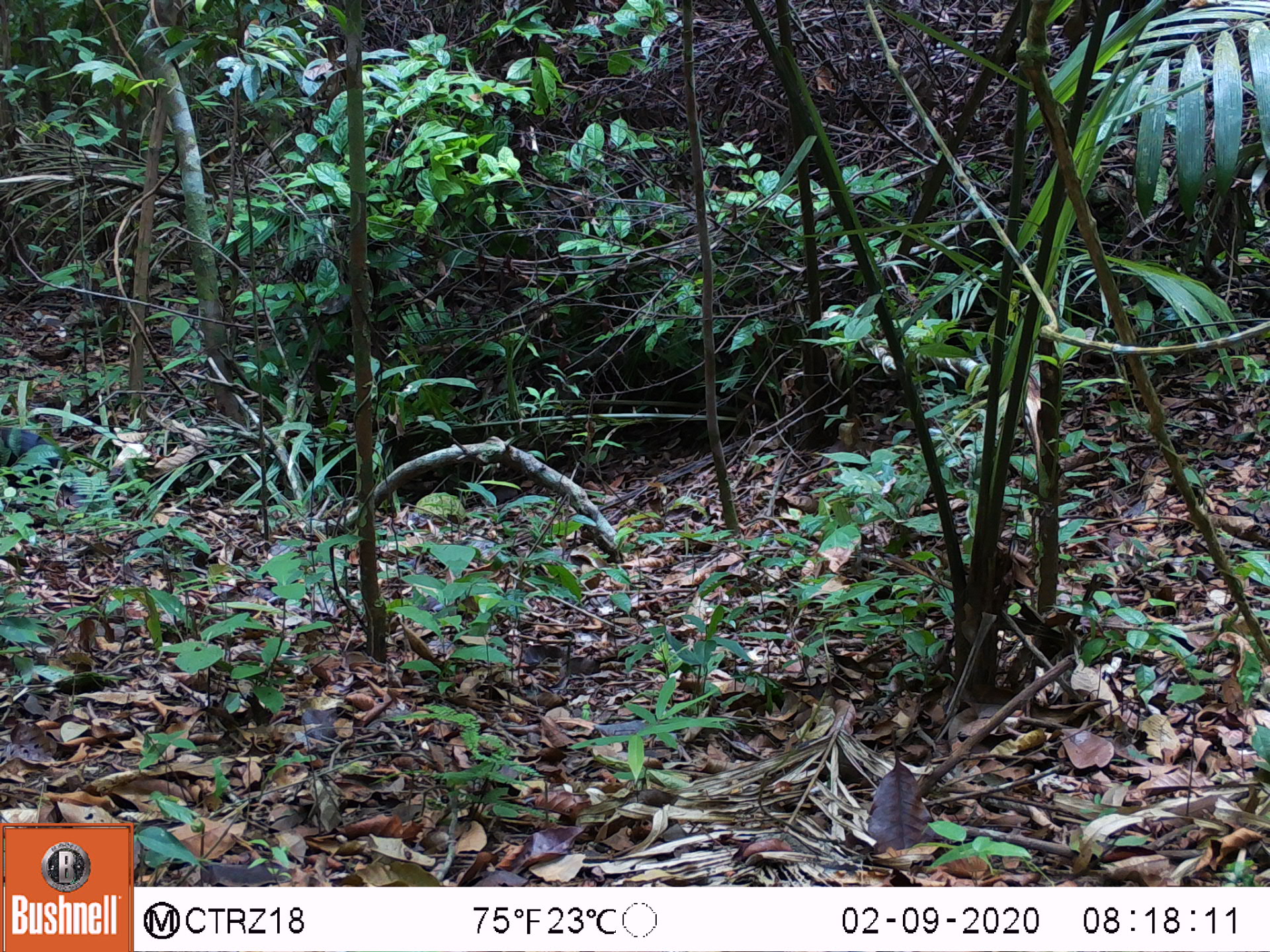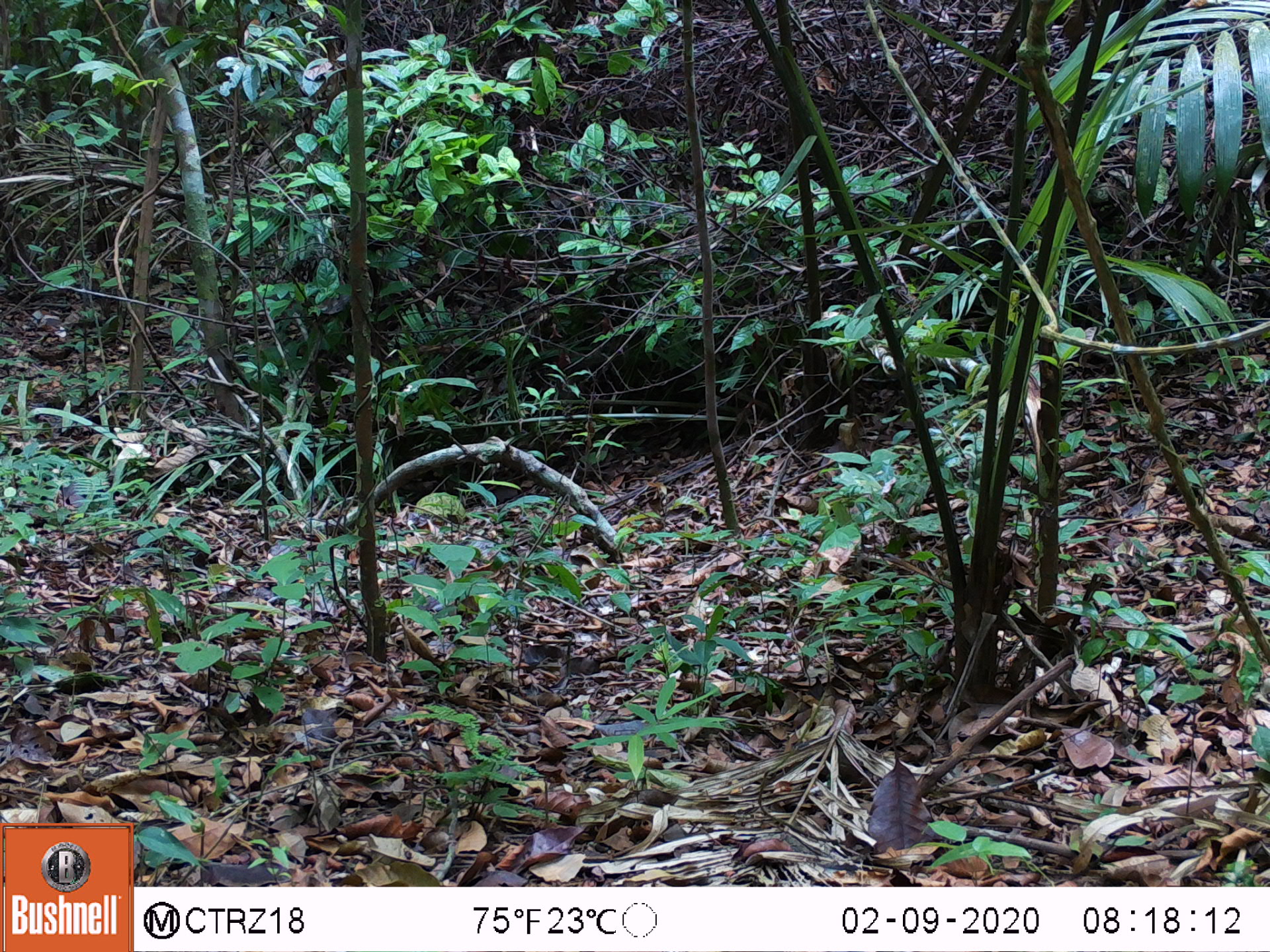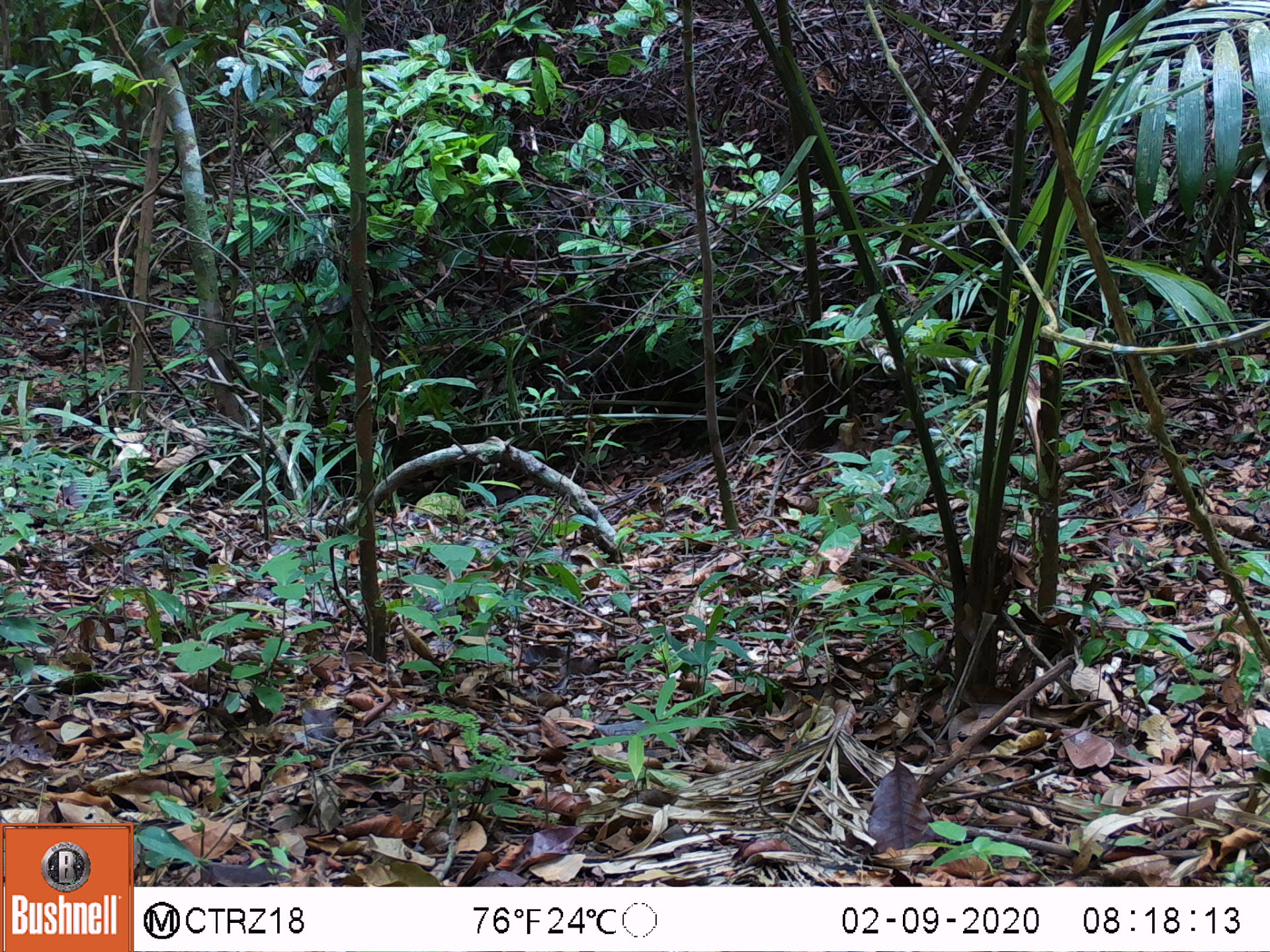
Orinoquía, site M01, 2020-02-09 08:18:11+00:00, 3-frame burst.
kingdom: Animalia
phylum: Chordata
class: Mammalia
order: Rodentia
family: Dasyproctidae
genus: Dasyprocta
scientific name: Dasyprocta fuliginosa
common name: black agouti